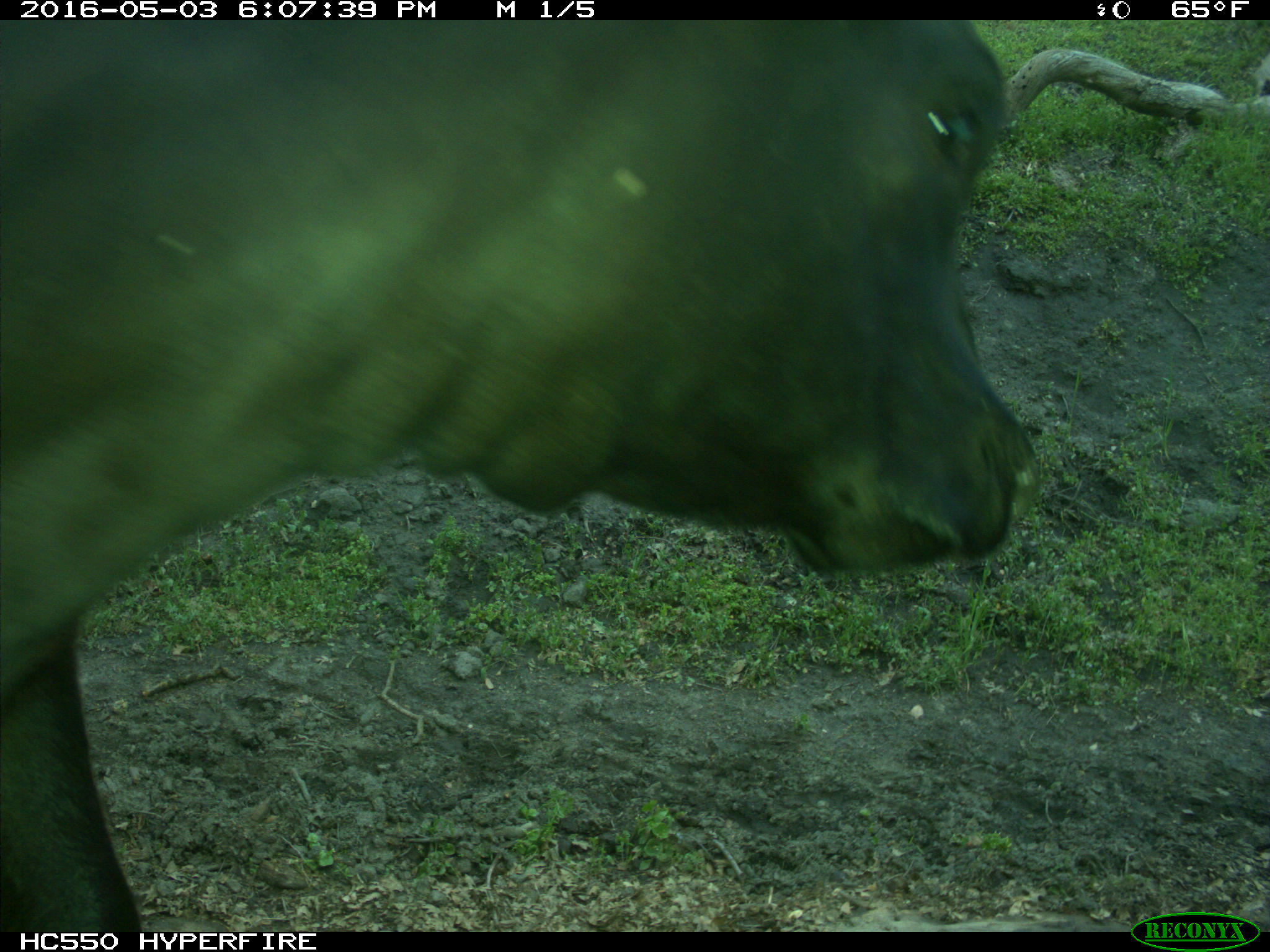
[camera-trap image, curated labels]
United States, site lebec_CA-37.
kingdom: Animalia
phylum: Chordata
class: Mammalia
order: Artiodactyla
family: Bovidae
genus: Bos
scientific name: Bos taurus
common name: domestic cow